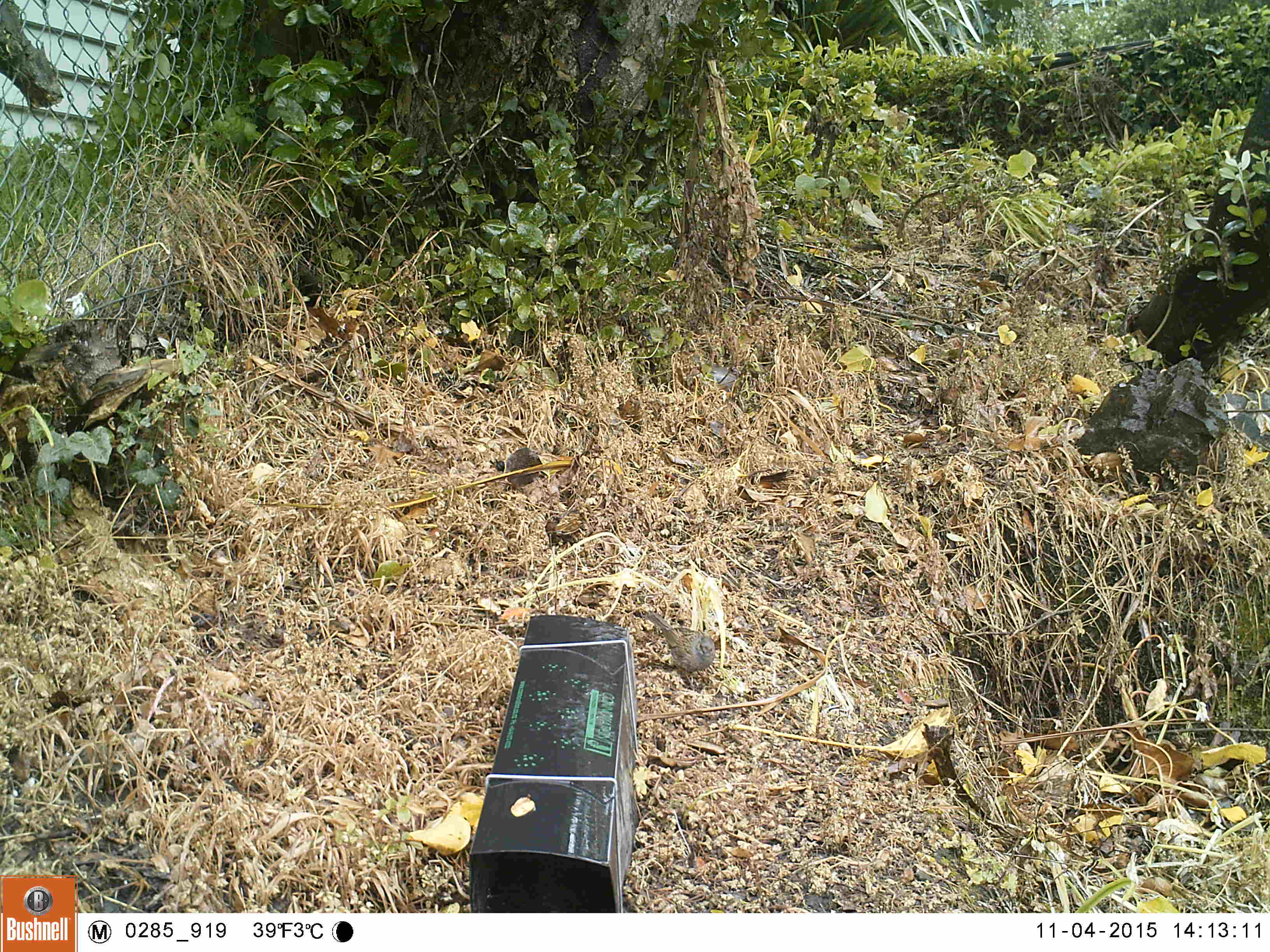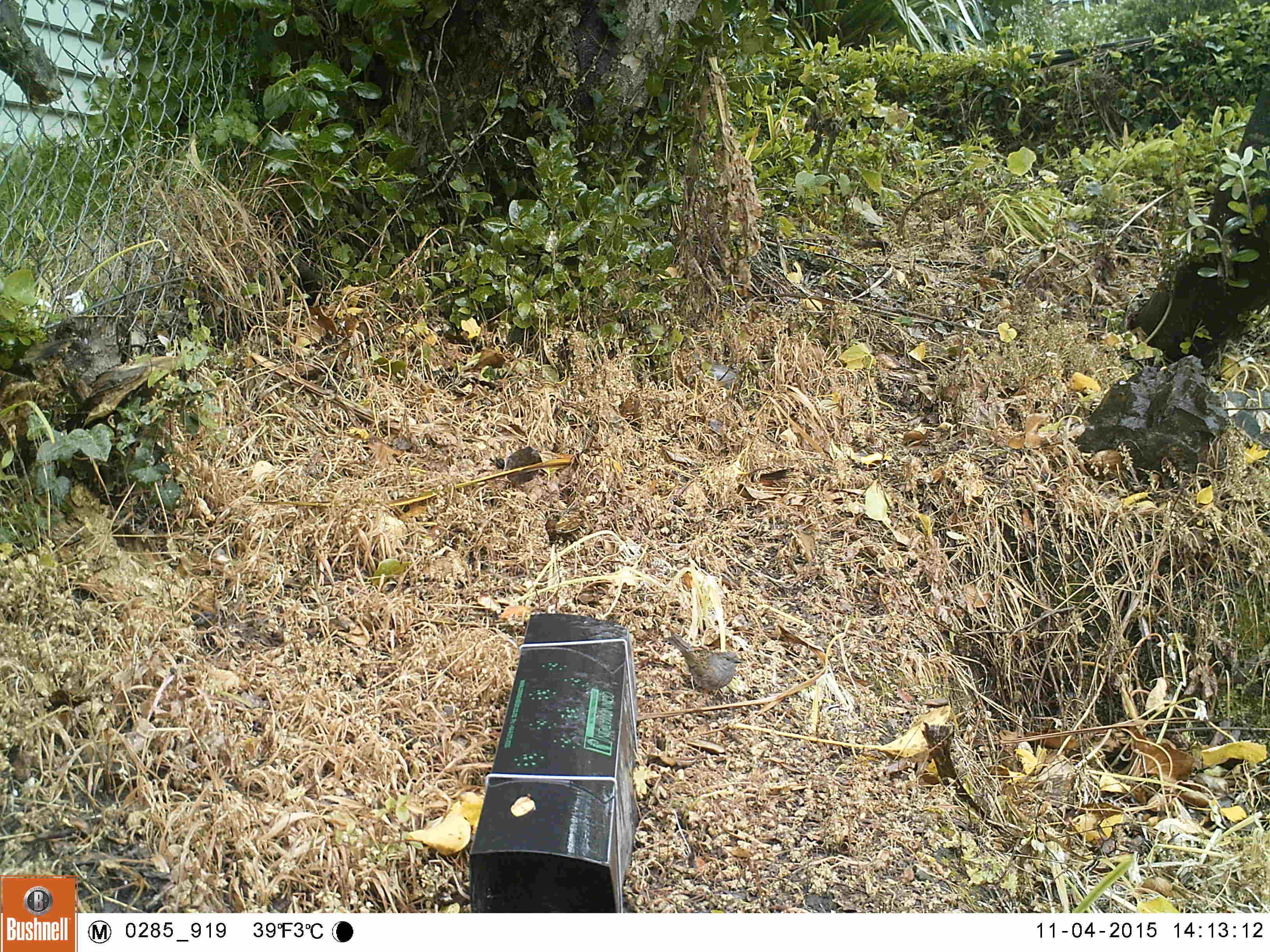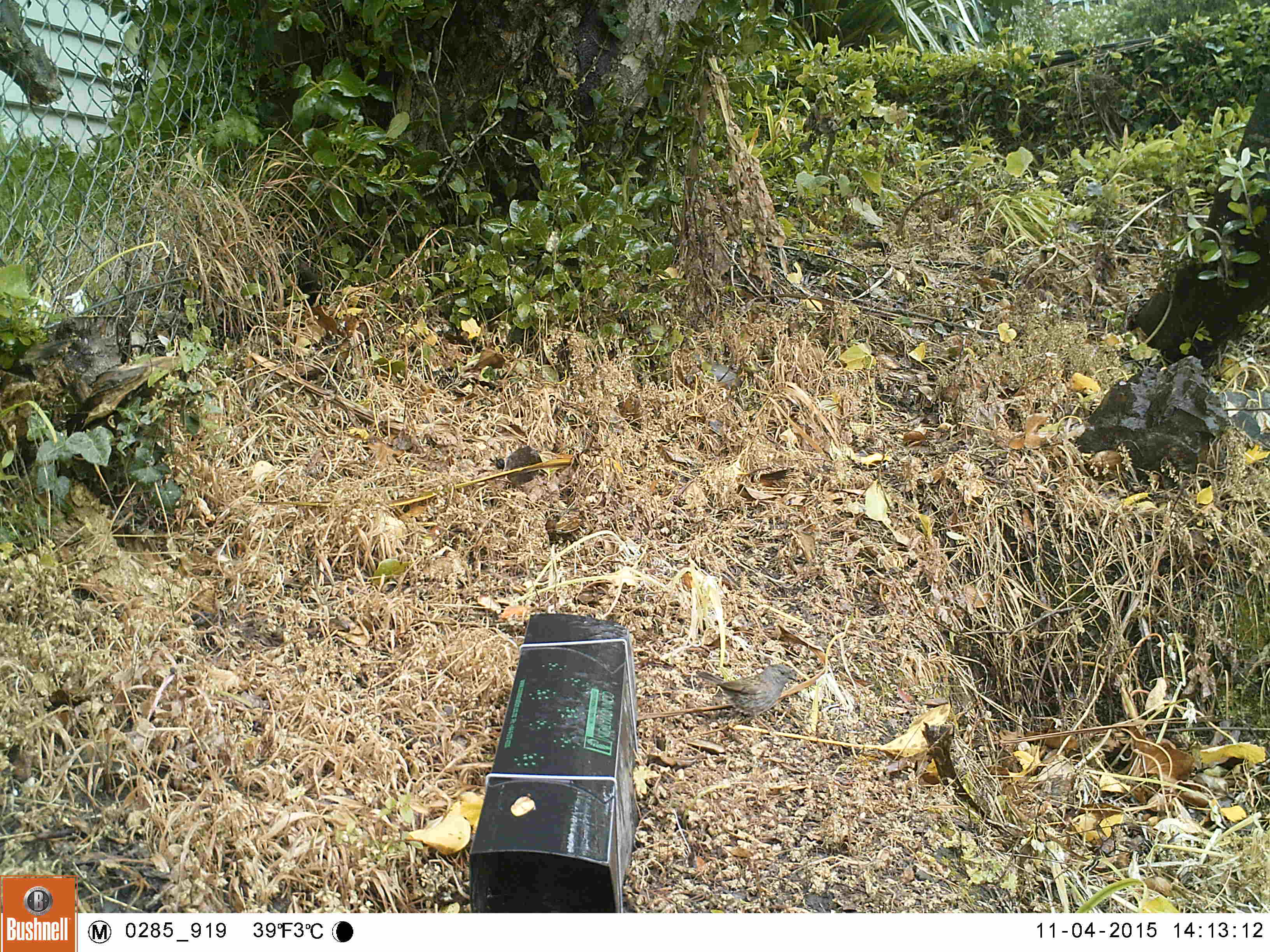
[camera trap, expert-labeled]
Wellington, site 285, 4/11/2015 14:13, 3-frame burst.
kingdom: Animalia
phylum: Chordata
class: Aves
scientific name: Aves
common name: bird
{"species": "bird (Aves)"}